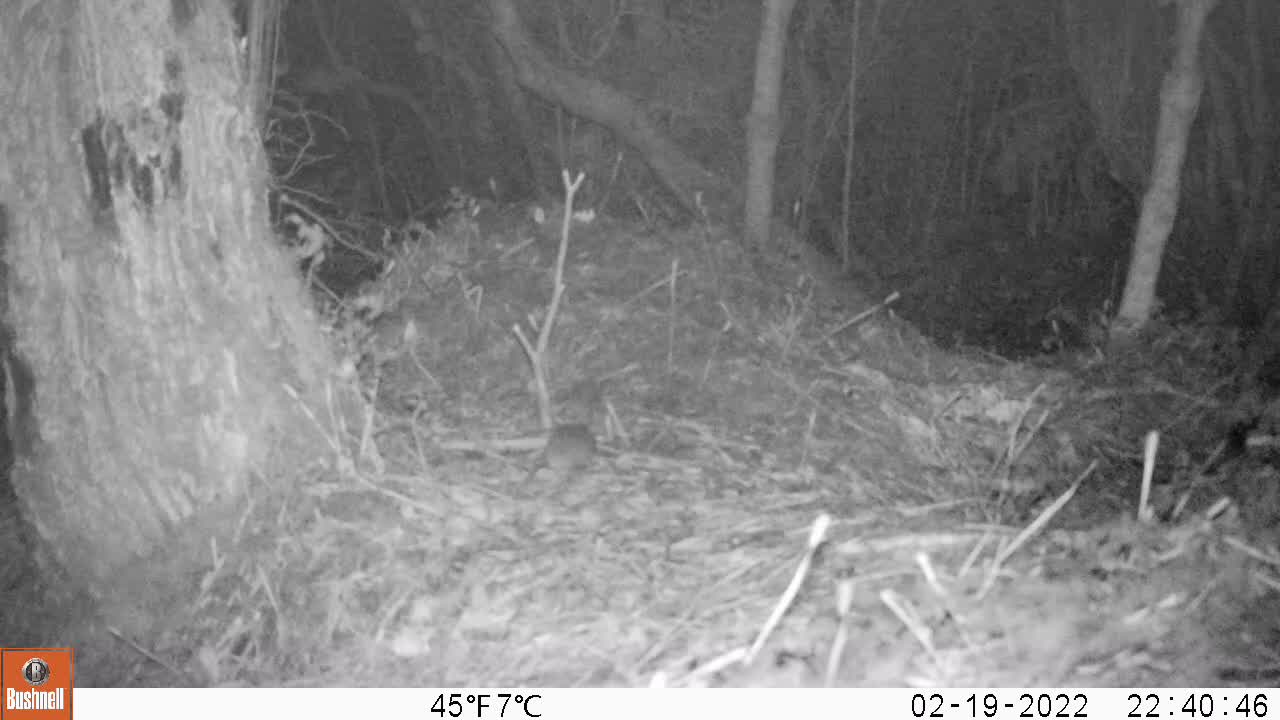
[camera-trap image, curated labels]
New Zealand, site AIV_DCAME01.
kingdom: Animalia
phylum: Chordata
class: Mammalia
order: Rodentia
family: Muridae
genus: Mus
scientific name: Mus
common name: mouse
Mouse (Mus).